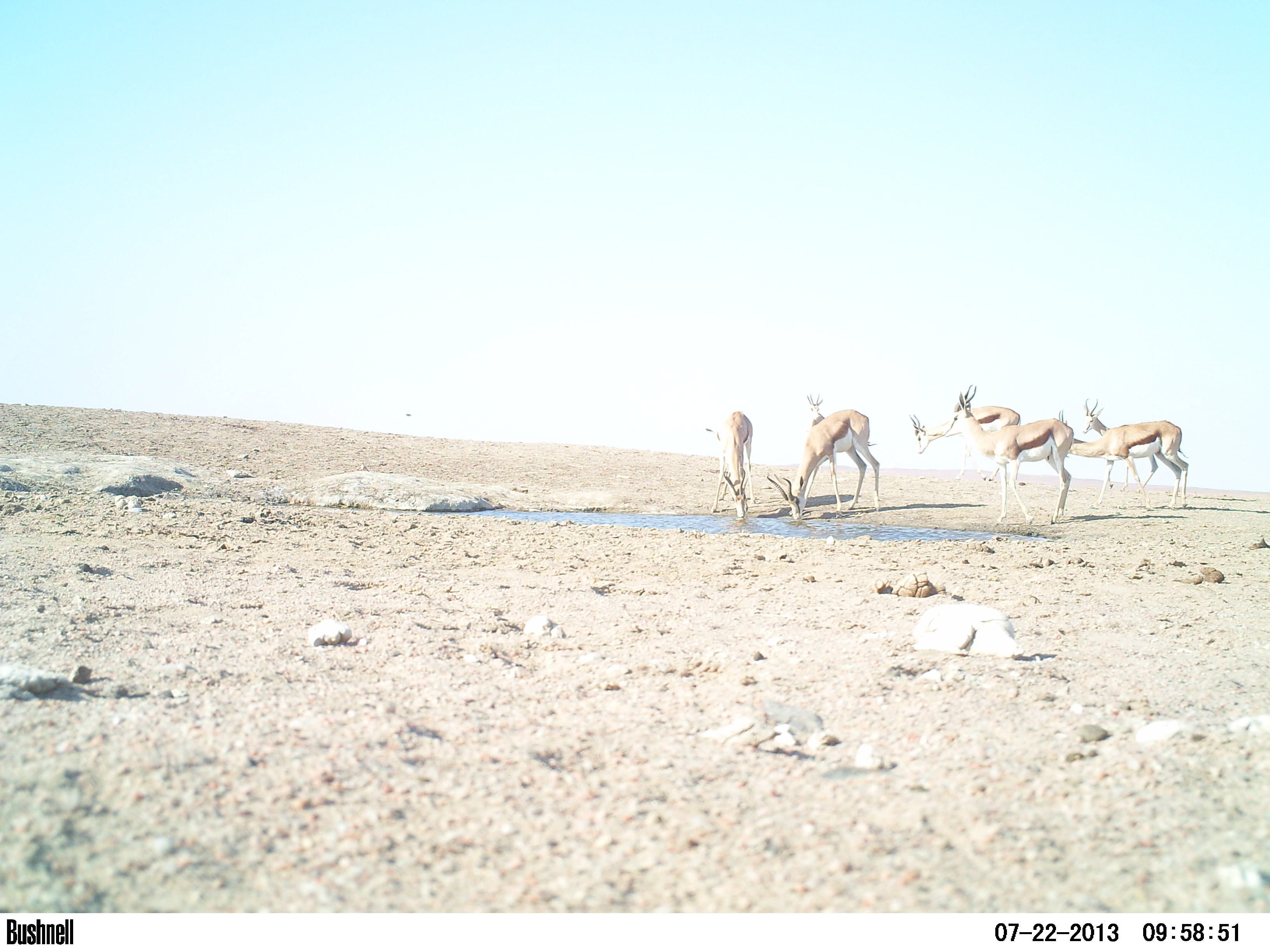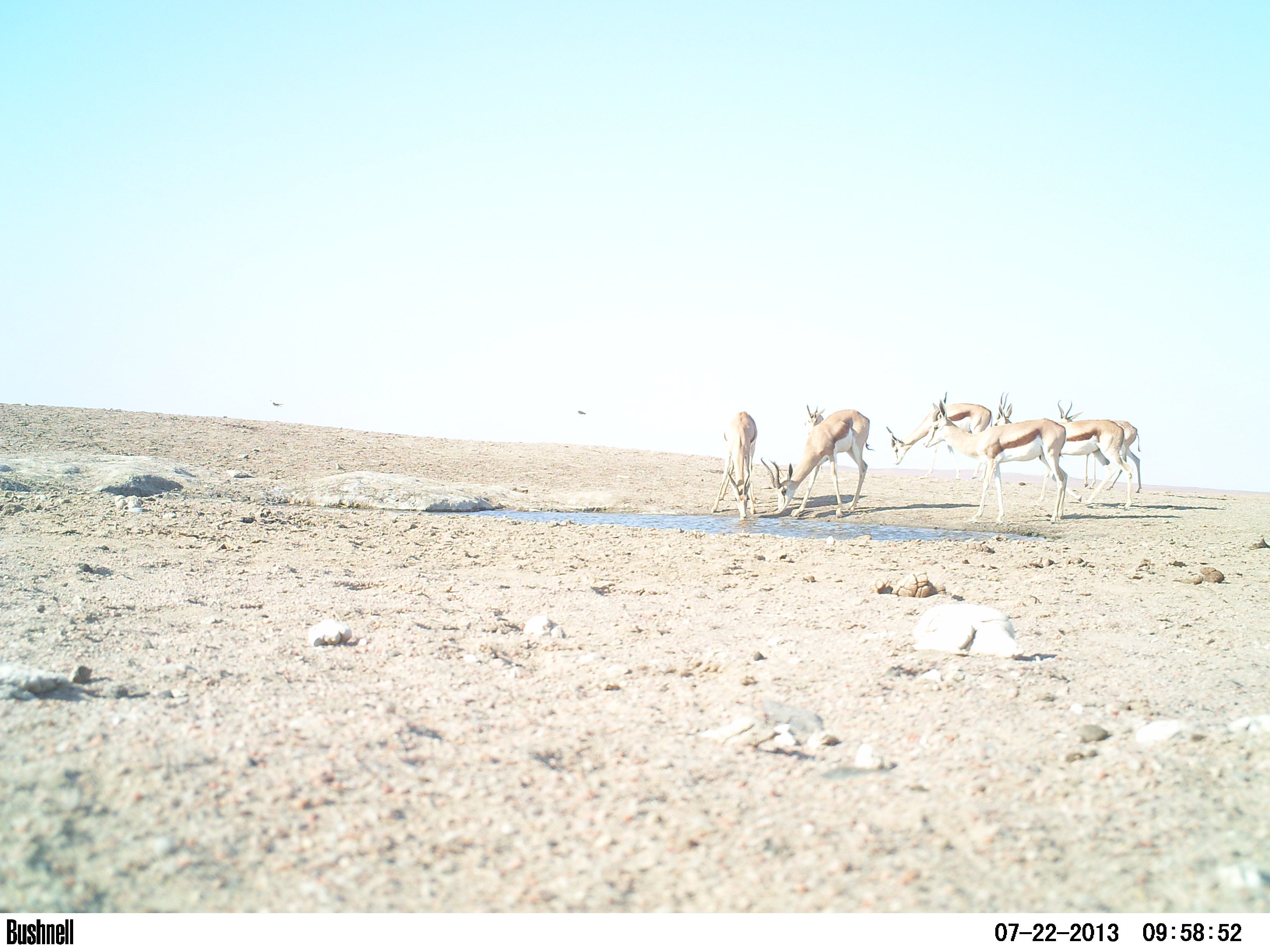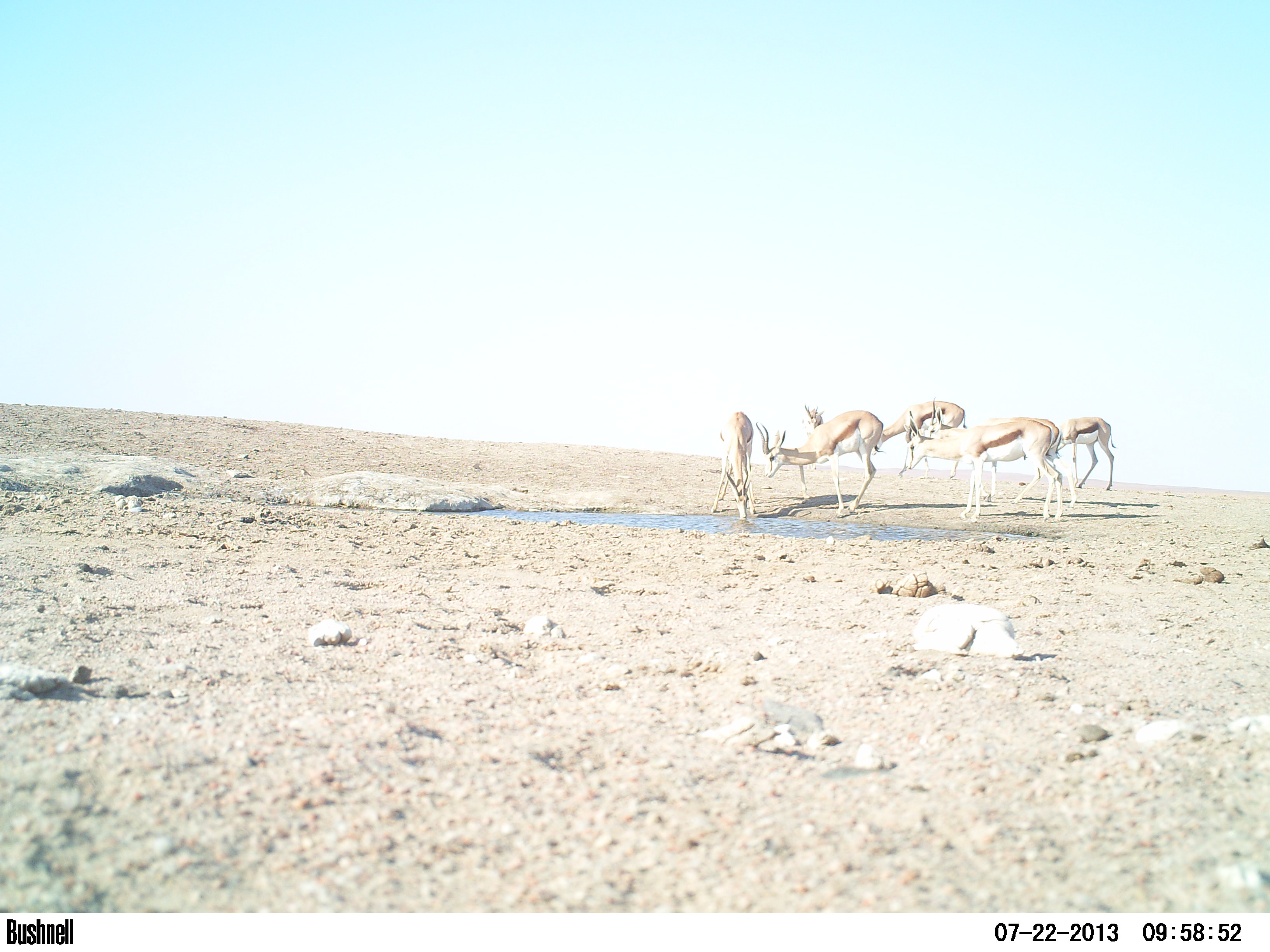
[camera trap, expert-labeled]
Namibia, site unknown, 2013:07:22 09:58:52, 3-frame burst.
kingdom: Animalia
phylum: Chordata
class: Mammalia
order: Artiodactyla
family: Bovidae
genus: Antidorcas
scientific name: Antidorcas marsupialis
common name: springbok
Antidorcas marsupialis (springbok).